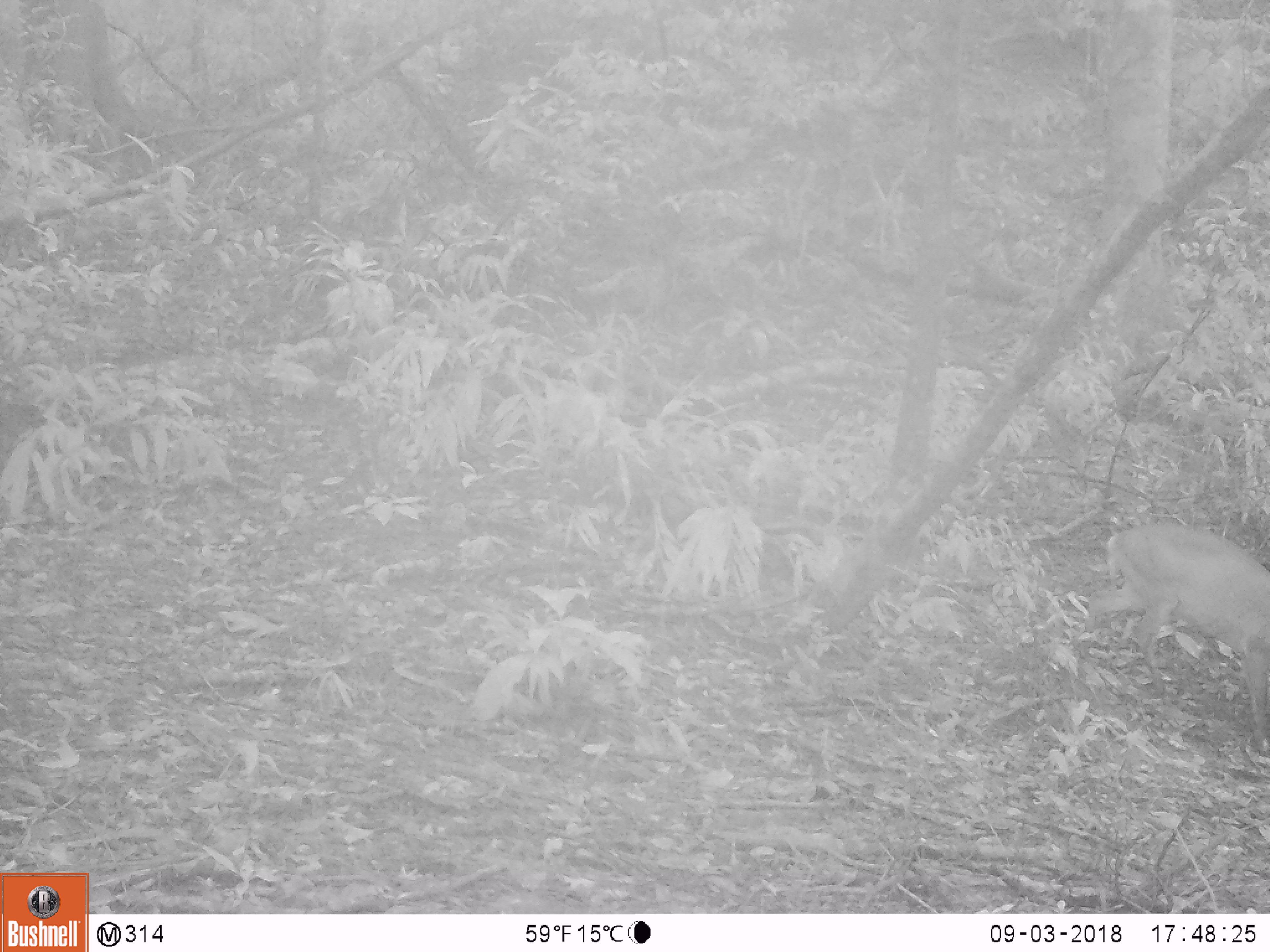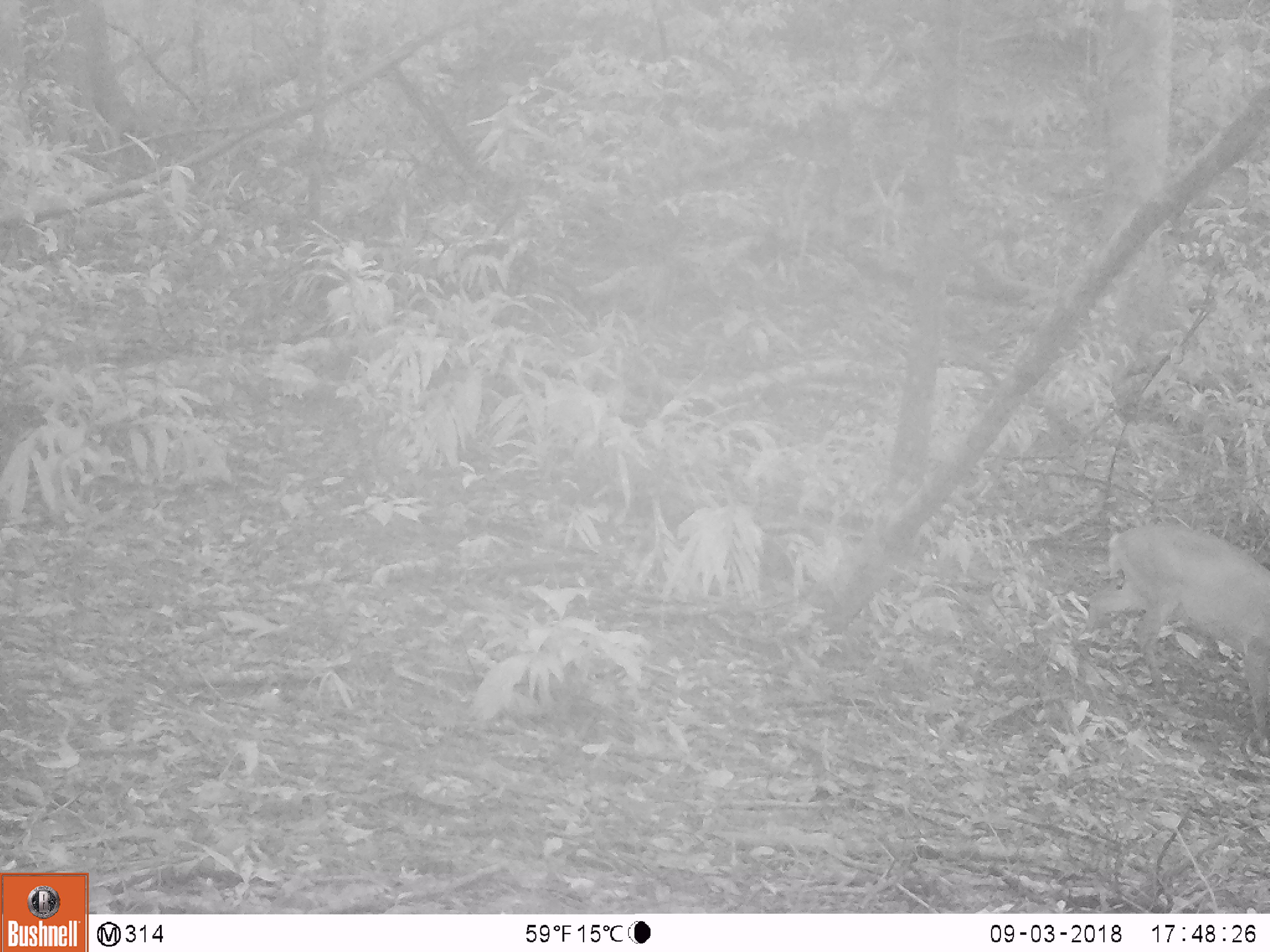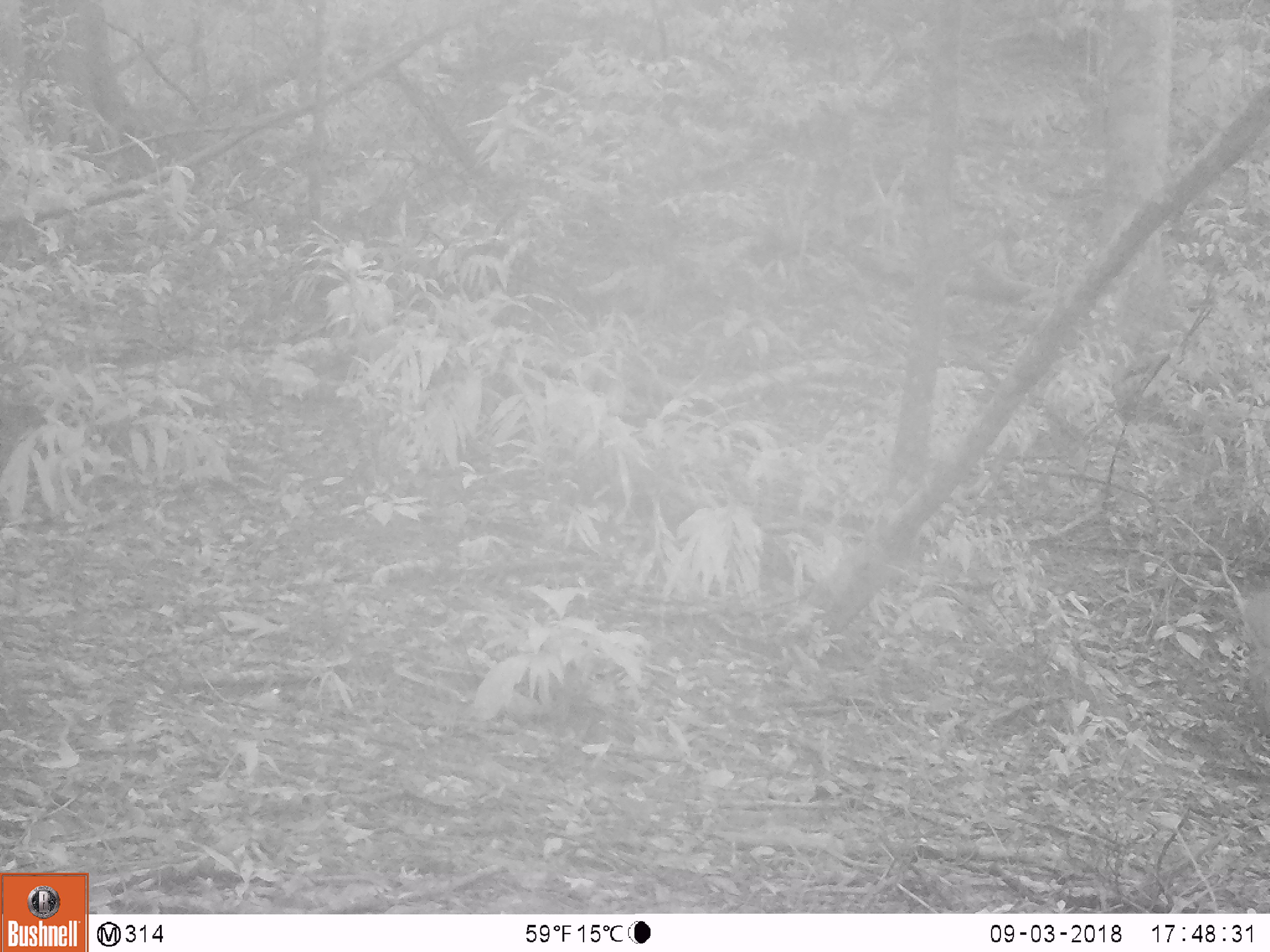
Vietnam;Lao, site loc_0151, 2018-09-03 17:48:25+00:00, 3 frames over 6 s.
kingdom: Animalia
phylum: Chordata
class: Mammalia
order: Artiodactyla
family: Cervidae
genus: Muntiacus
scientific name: Muntiacus rooseveltorum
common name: roosevelt's muntjac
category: roosevelts muntjac group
Roosevelts muntjac group (roosevelt's muntjac) (Muntiacus rooseveltorum). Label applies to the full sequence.